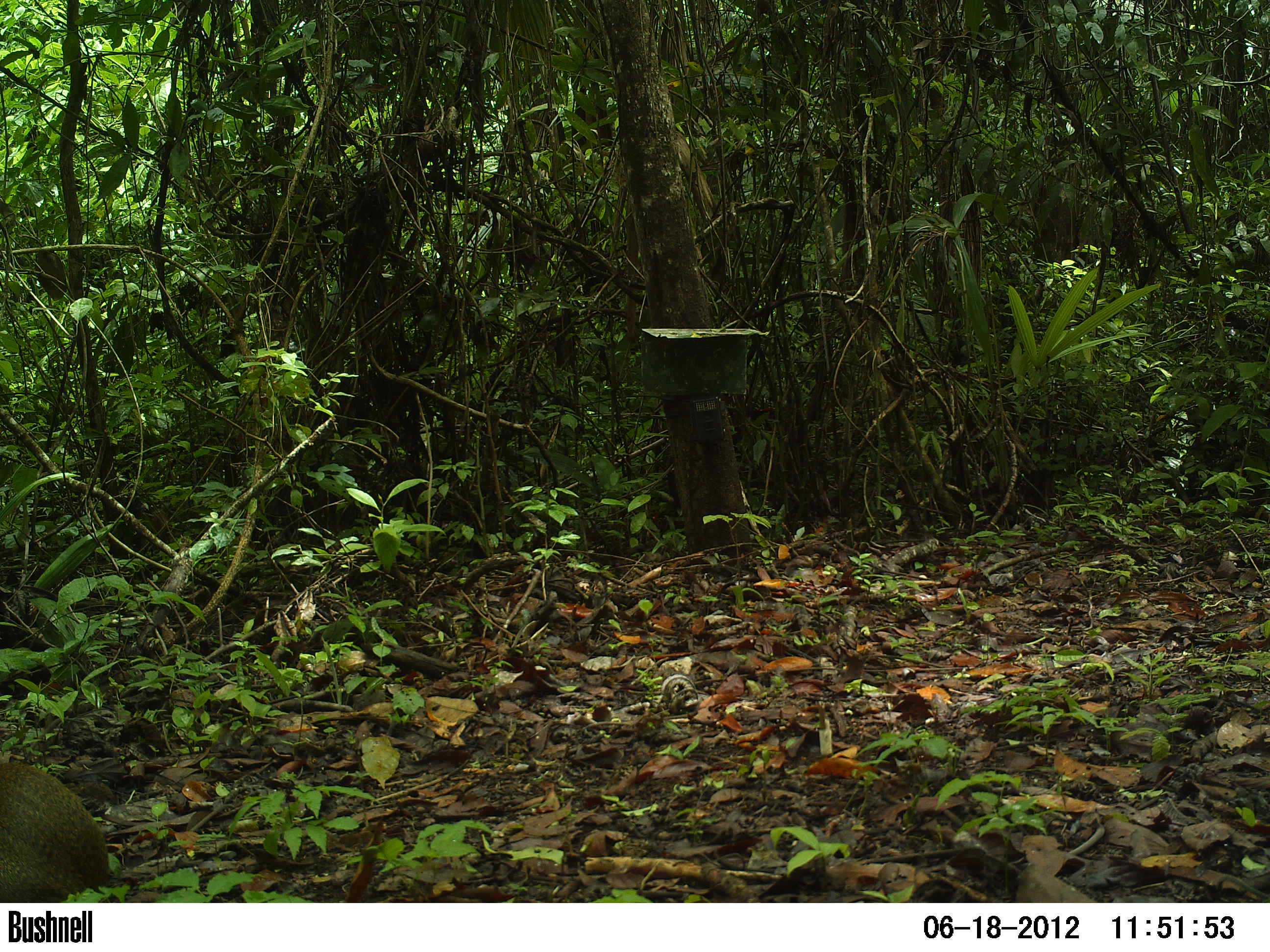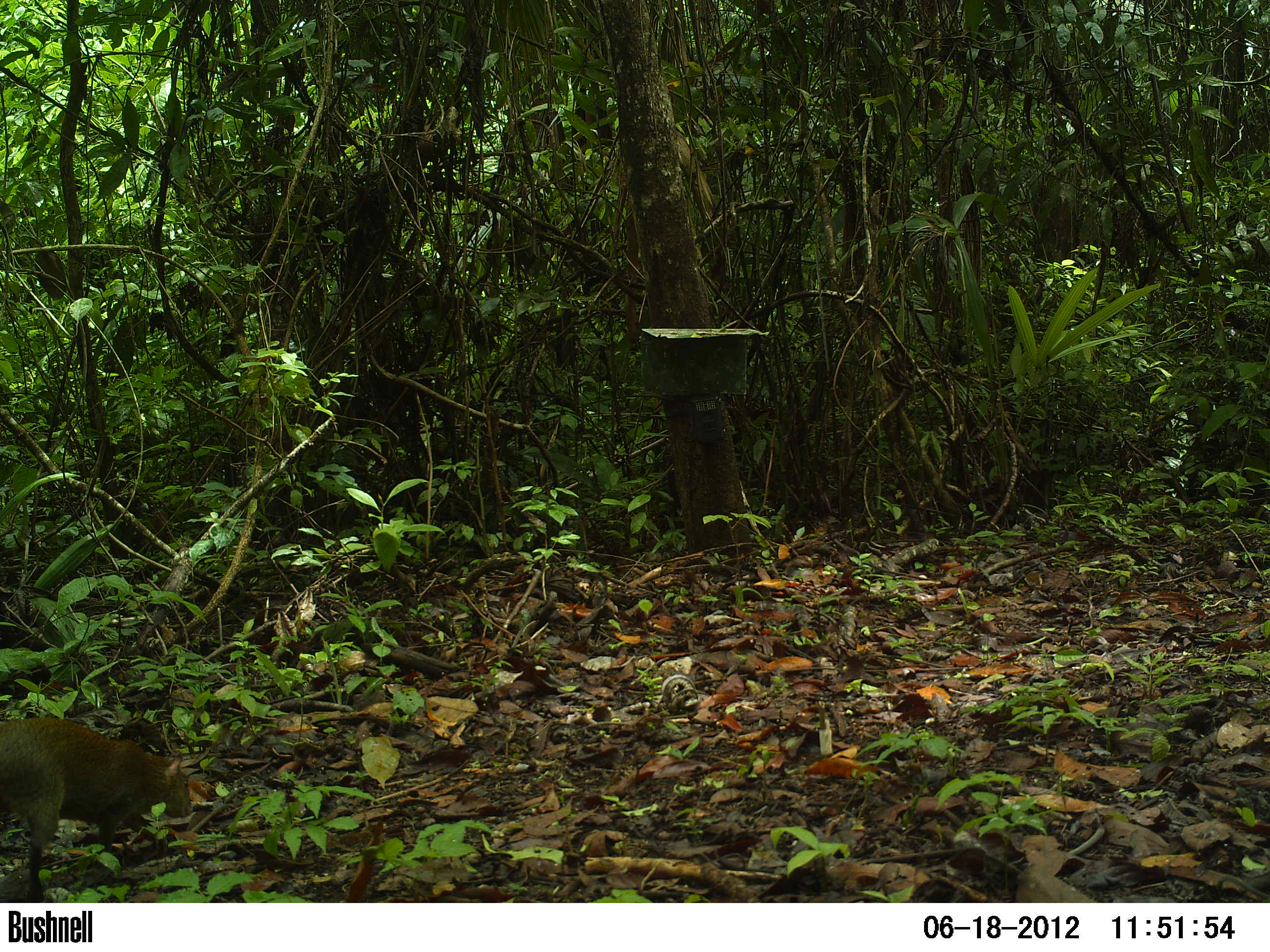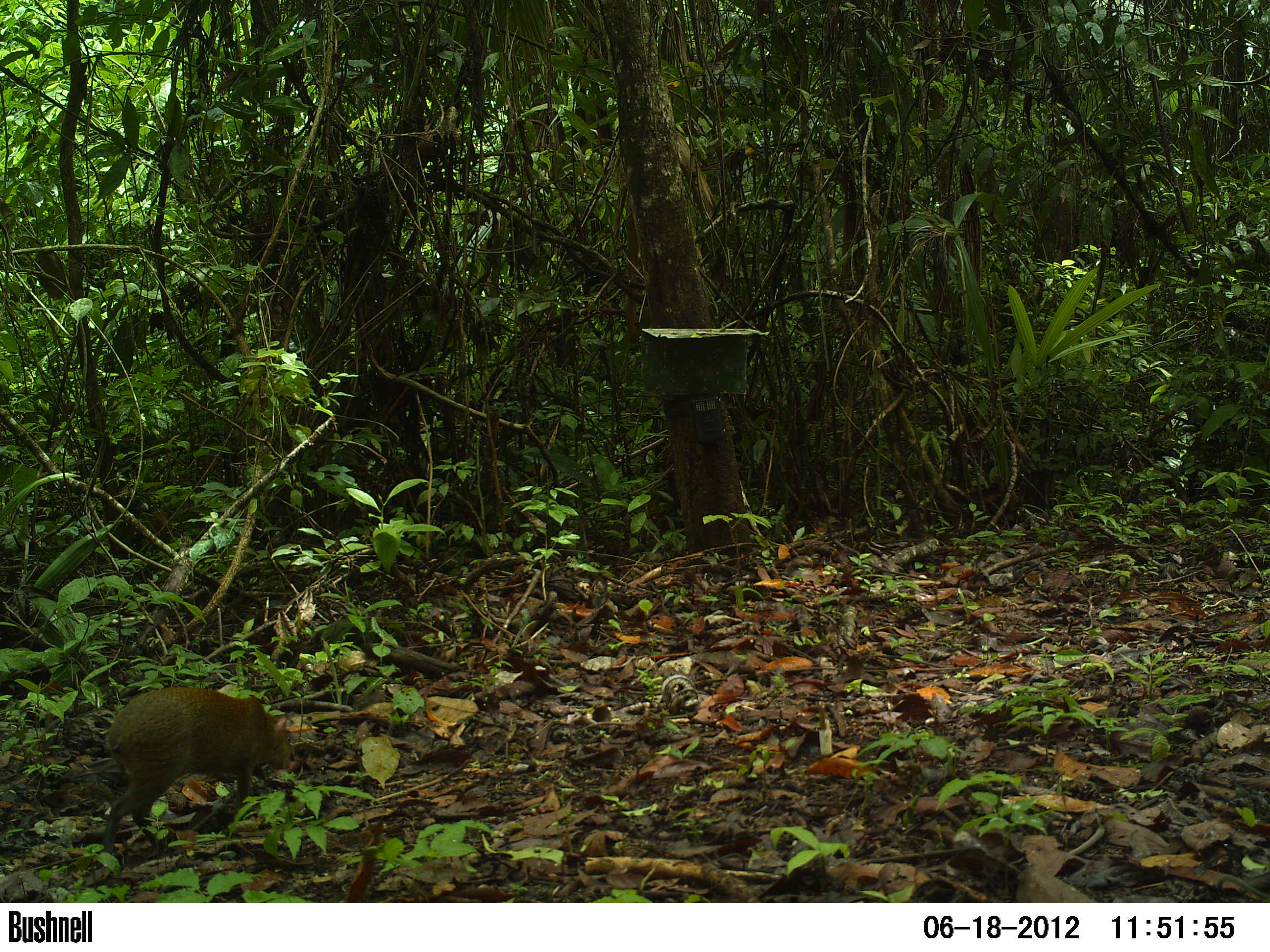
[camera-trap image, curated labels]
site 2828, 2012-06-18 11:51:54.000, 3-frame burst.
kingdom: Animalia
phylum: Chordata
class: Mammalia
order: Rodentia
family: Dasyproctidae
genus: Dasyprocta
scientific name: Dasyprocta punctata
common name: central american agouti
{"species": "Dasyprocta punctata (central american agouti)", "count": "1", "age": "adult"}